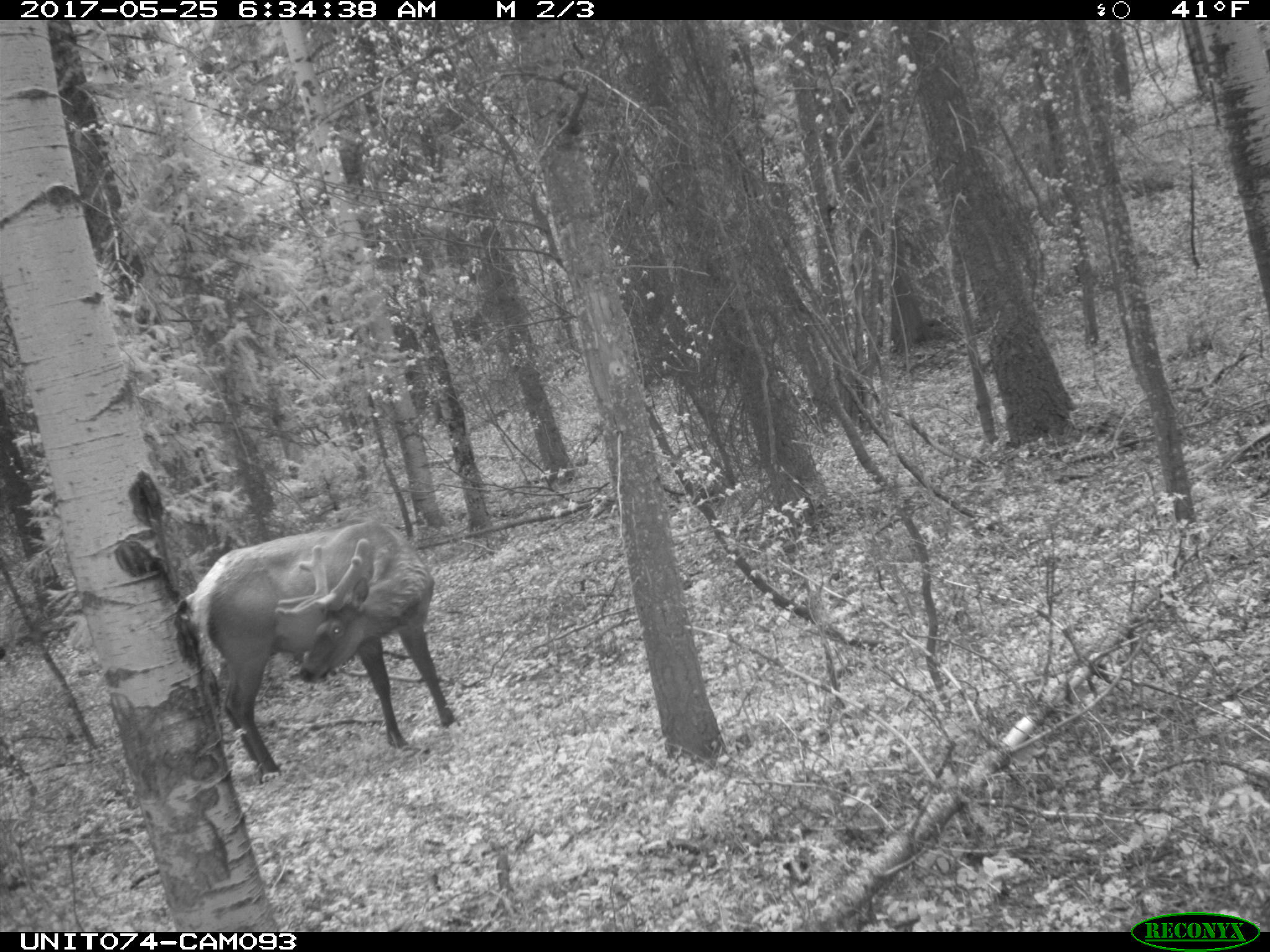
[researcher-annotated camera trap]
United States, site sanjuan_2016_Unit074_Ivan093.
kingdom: Animalia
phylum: Chordata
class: Mammalia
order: Artiodactyla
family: Cervidae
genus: Cervus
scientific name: Cervus elaphus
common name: red deer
Cervus elaphus (red deer).